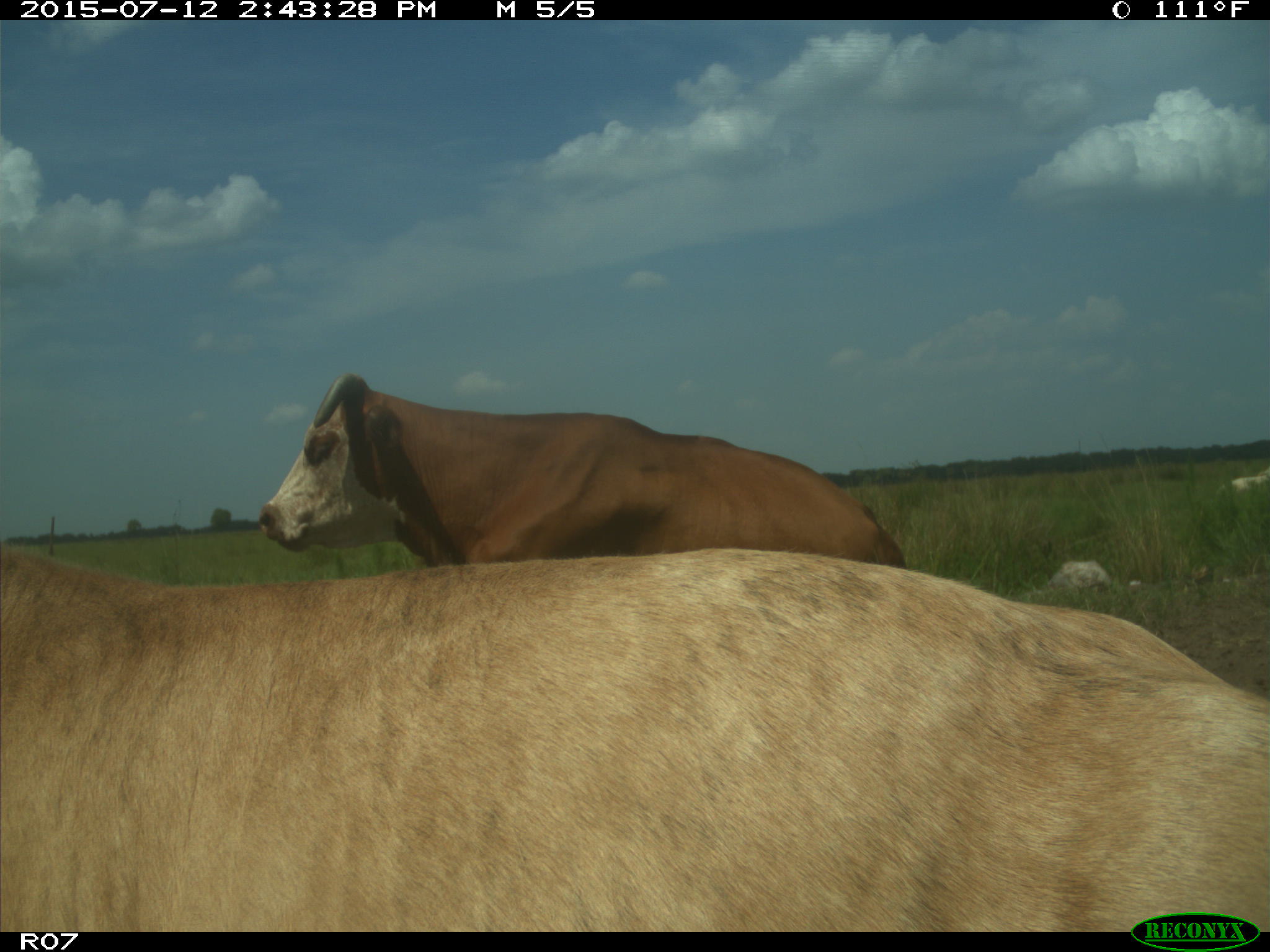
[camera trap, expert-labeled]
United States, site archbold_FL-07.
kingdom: Animalia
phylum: Chordata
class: Mammalia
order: Artiodactyla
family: Bovidae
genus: Bos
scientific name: Bos taurus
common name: domestic cow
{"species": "Bos taurus (domestic cow)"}